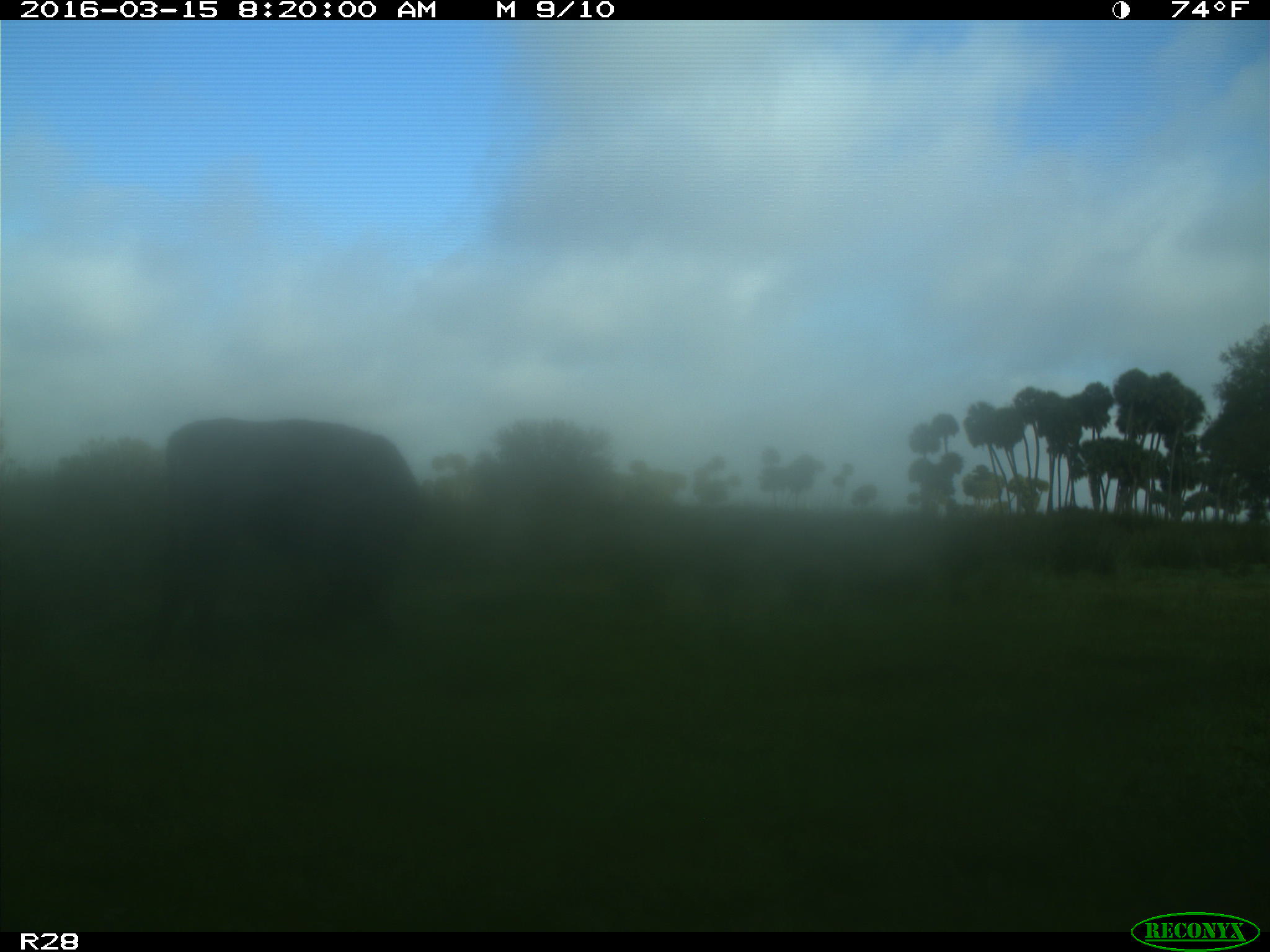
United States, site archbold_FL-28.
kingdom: Animalia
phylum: Chordata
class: Mammalia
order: Artiodactyla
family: Bovidae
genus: Bos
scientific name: Bos taurus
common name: domestic cow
Bos taurus (domestic cow).